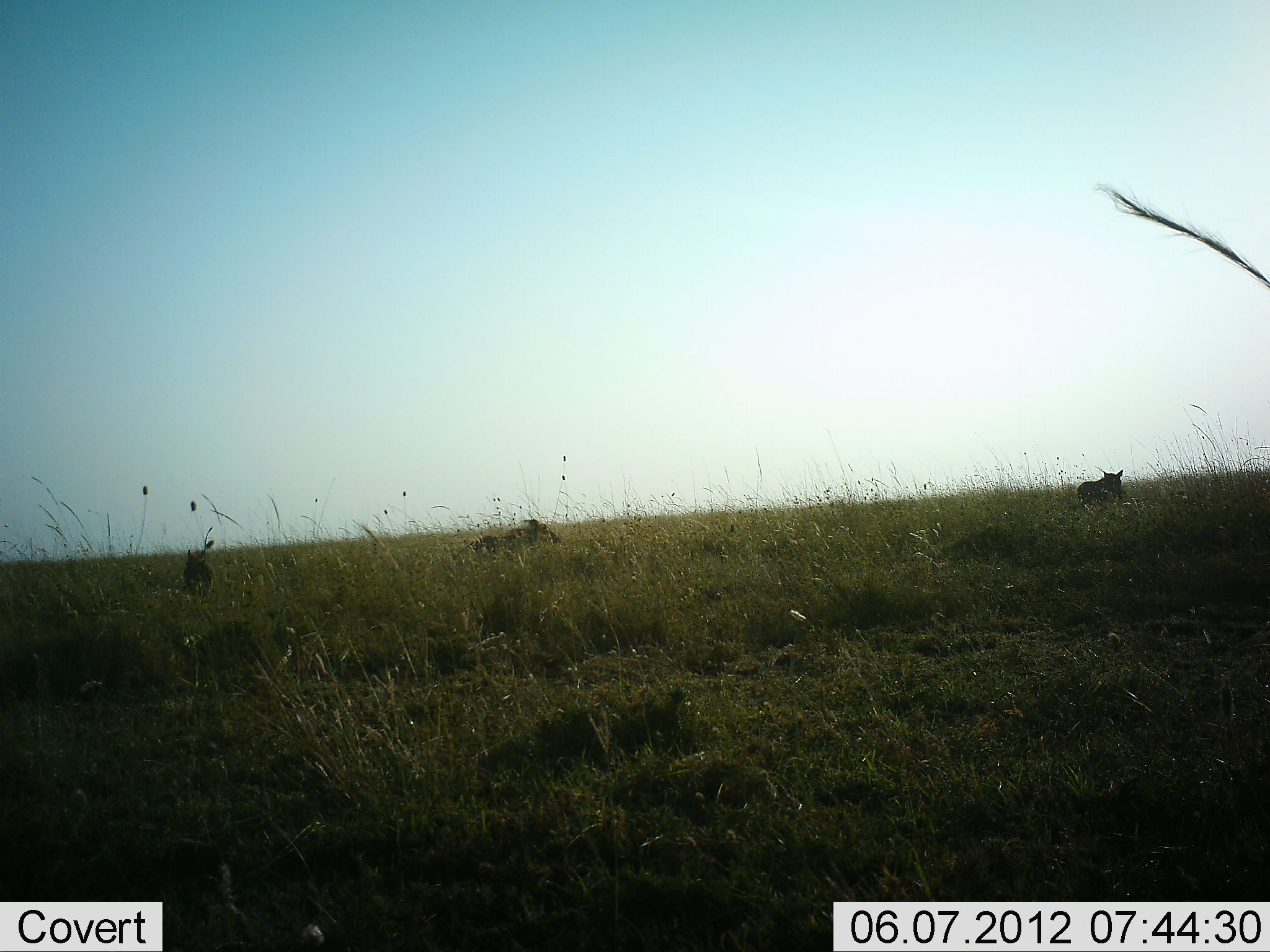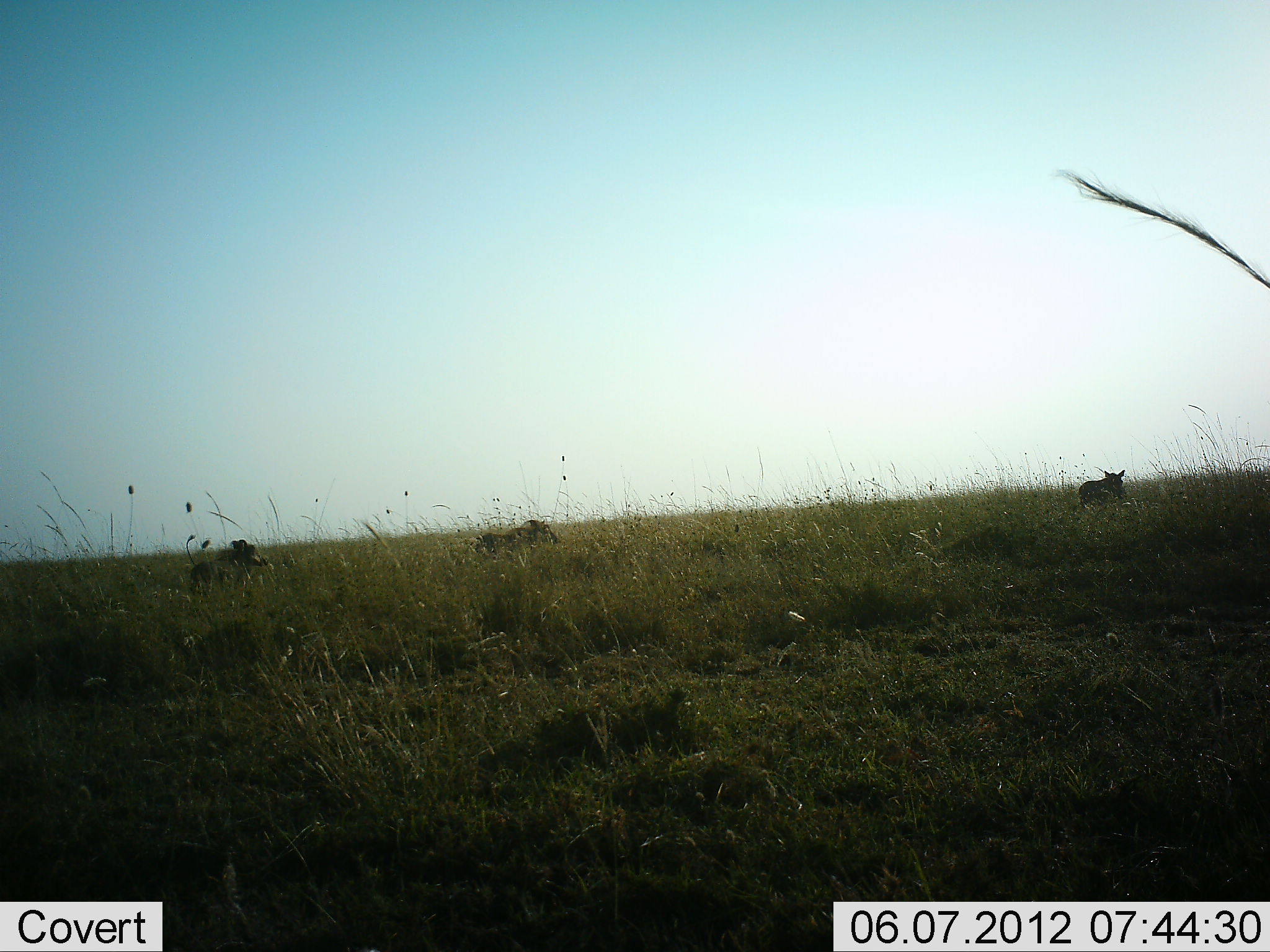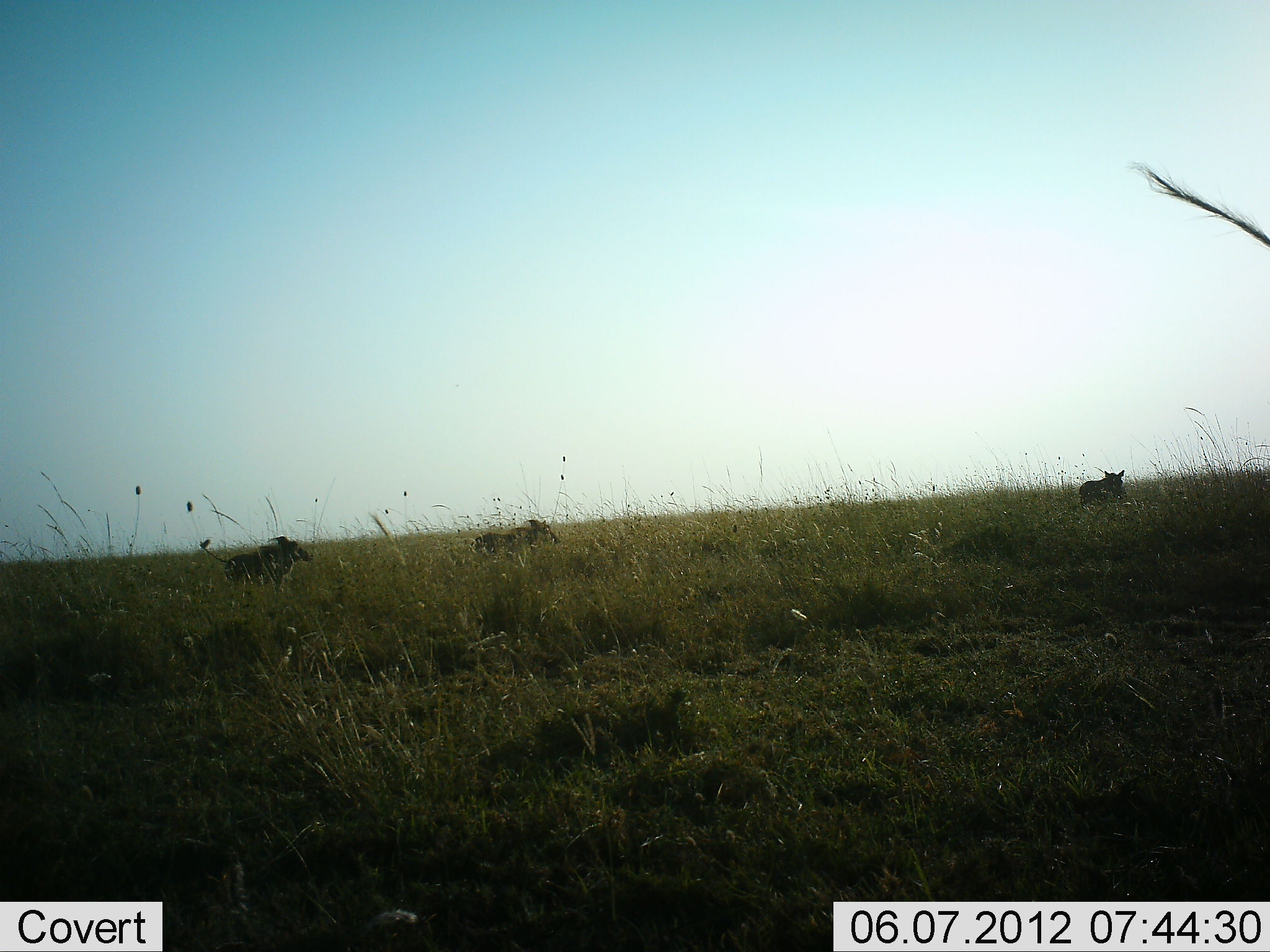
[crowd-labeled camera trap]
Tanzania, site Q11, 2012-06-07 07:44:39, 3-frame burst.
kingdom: Animalia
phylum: Chordata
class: Mammalia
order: Artiodactyla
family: Suidae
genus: Phacochoerus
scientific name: Phacochoerus africanus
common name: warthog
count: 3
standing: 40%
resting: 0%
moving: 90%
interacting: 0%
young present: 0%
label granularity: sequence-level